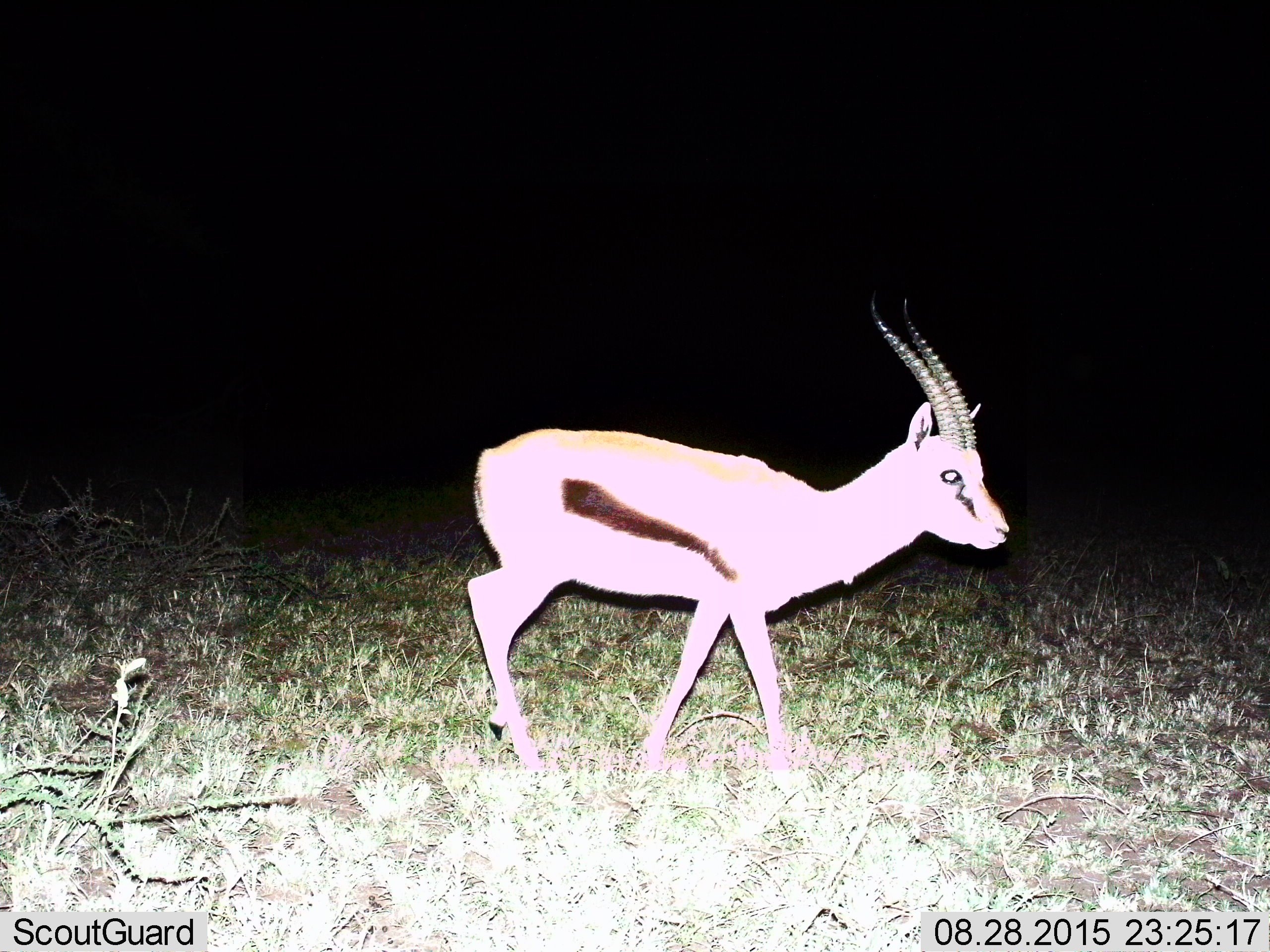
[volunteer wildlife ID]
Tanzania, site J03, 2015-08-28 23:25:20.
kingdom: Animalia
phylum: Chordata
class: Mammalia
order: Artiodactyla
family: Bovidae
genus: Eudorcas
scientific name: Eudorcas thomsonii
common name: thomson's gazelle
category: gazellethomsons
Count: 1.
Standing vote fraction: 50%.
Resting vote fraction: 0%.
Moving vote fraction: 50%.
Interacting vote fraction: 0%.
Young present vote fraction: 0%.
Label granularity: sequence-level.